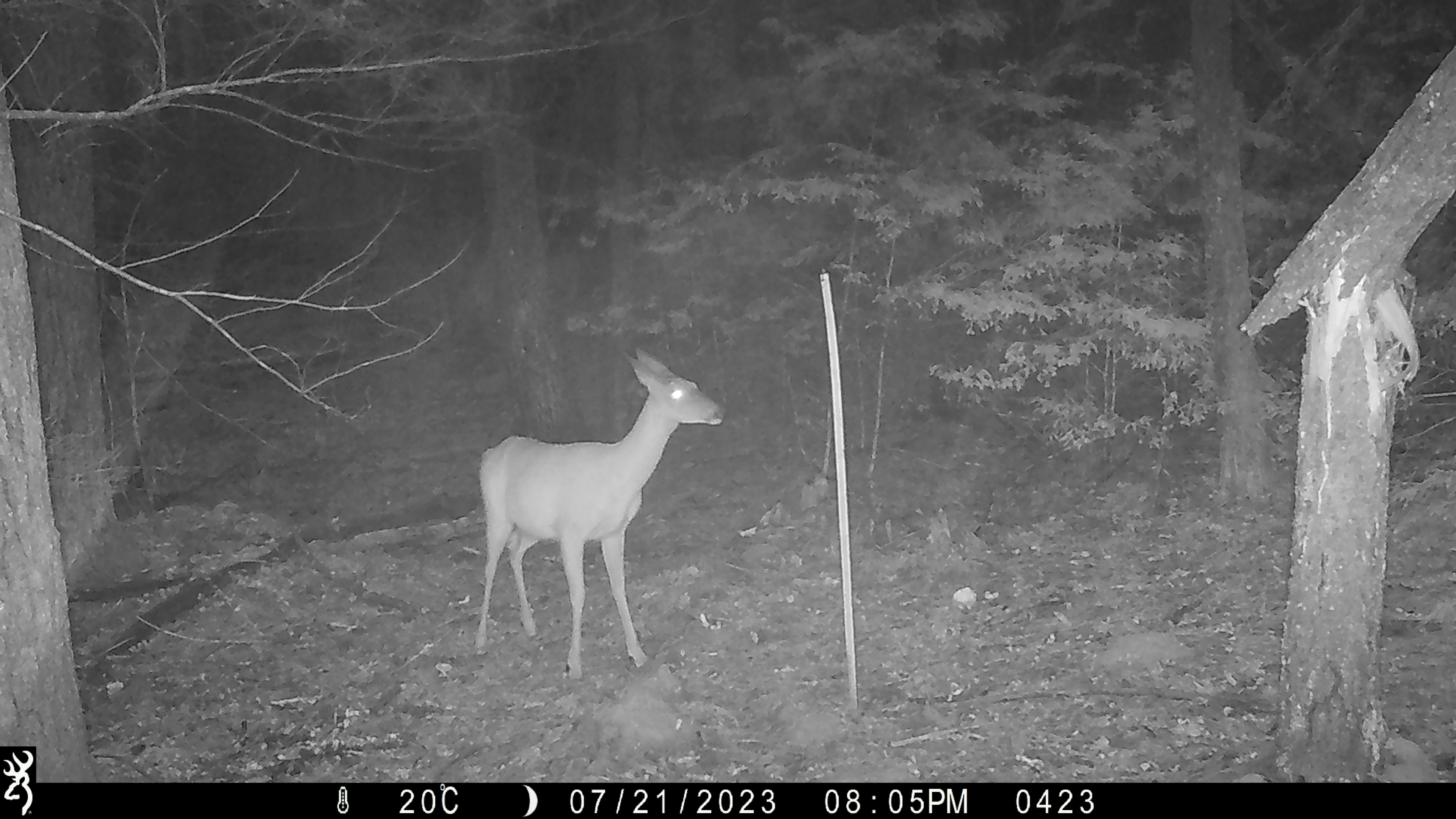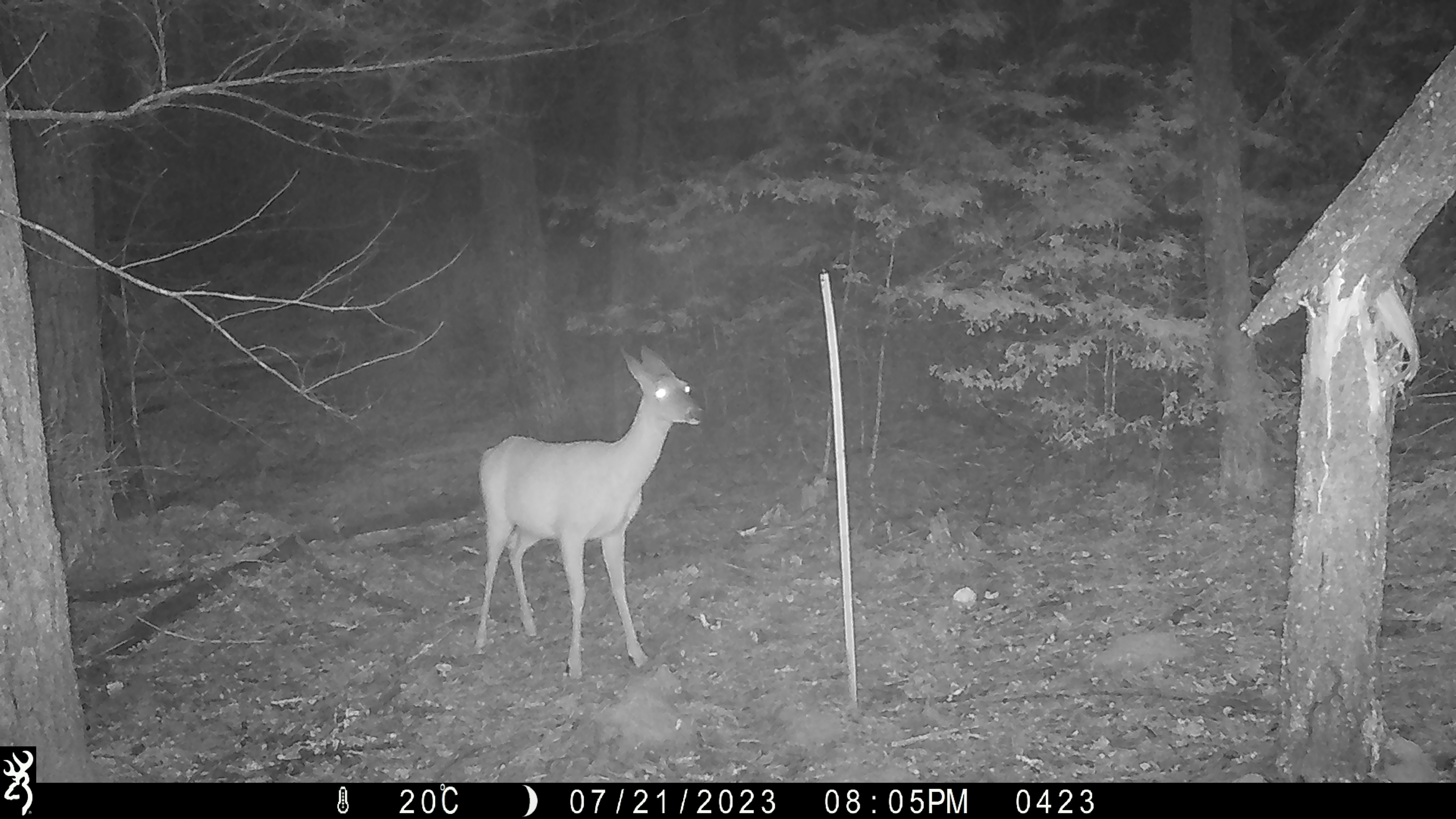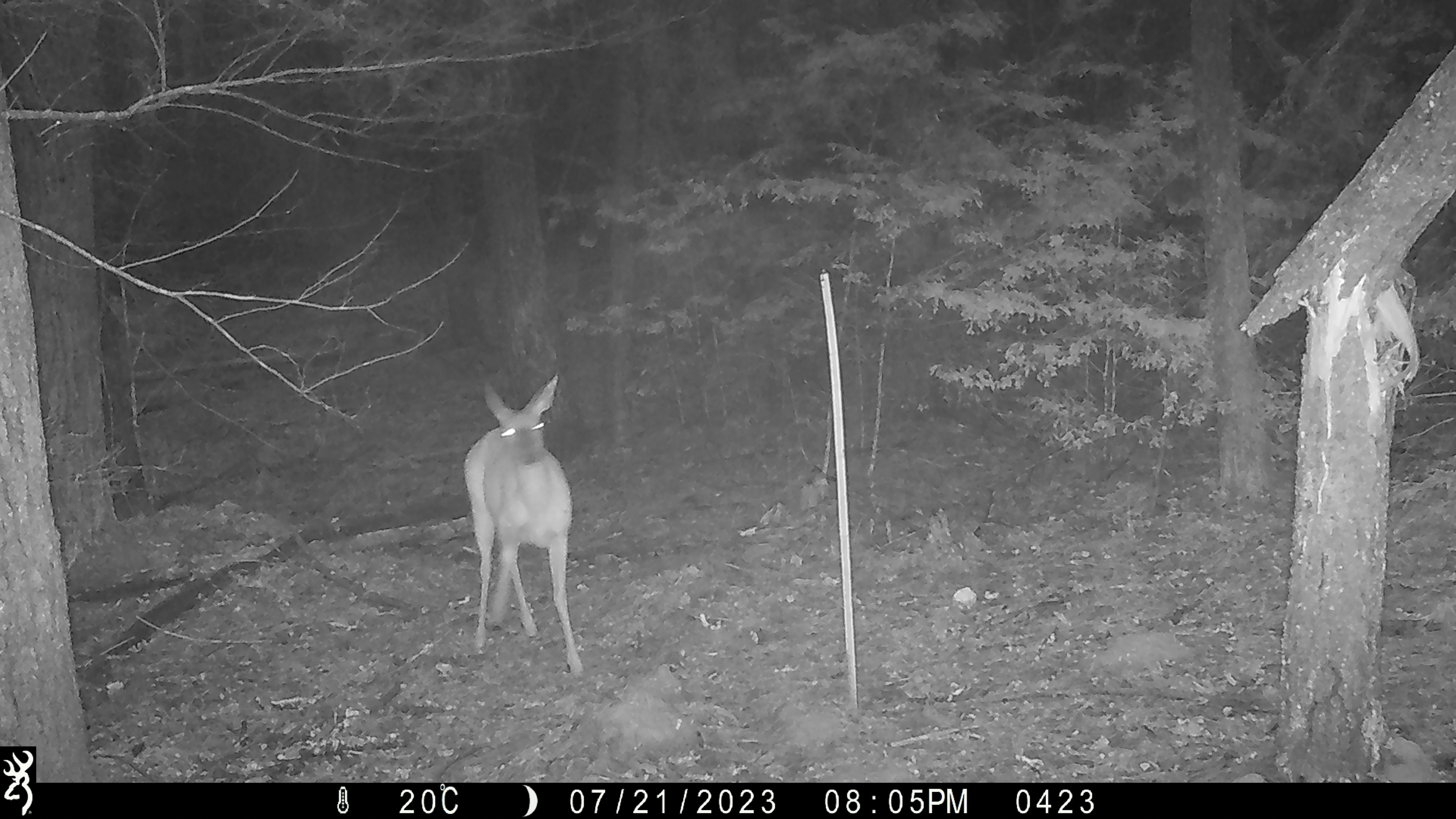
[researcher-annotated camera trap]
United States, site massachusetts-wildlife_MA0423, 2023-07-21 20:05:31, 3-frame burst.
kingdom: Animalia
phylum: Chordata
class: Mammalia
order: Artiodactyla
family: Cervidae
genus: Odocoileus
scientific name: Odocoileus virginianus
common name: white-tailed deer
White-tailed deer (Odocoileus virginianus).